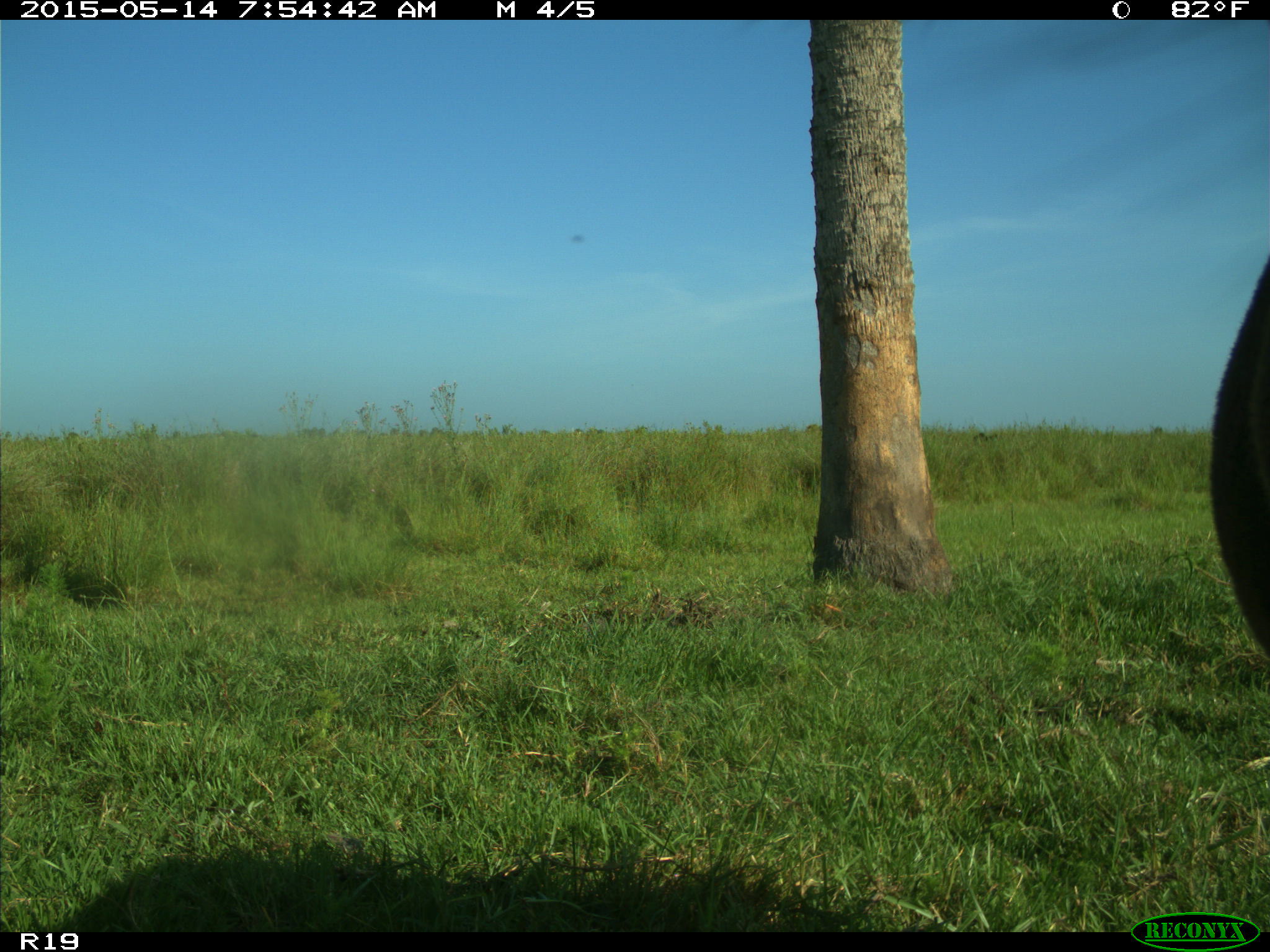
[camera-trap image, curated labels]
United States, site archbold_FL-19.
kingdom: Animalia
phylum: Chordata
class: Mammalia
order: Artiodactyla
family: Bovidae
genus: Bos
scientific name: Bos taurus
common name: domestic cow